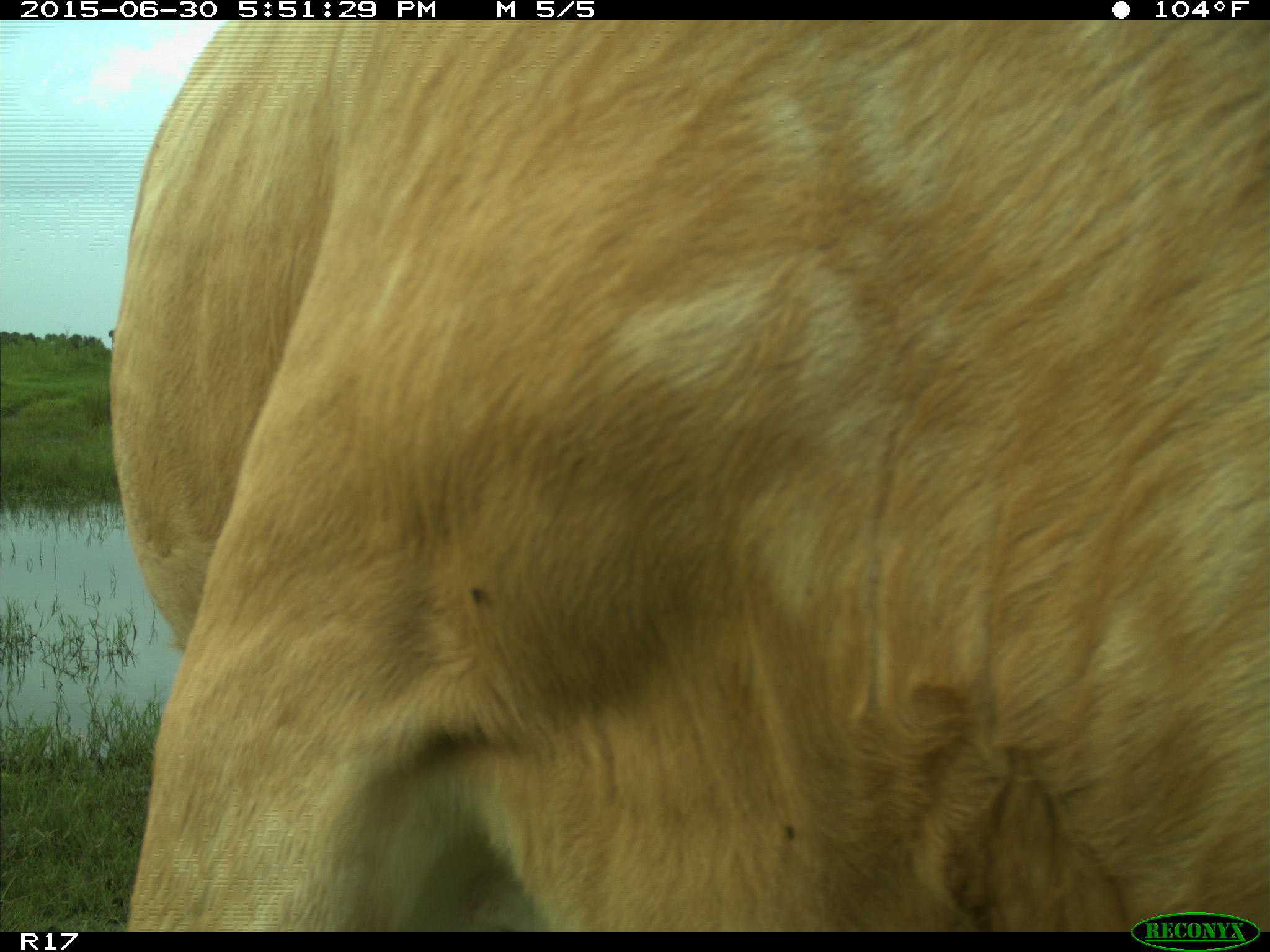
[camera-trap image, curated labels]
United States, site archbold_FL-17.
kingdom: Animalia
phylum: Chordata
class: Mammalia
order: Artiodactyla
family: Bovidae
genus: Bos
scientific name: Bos taurus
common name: domestic cow